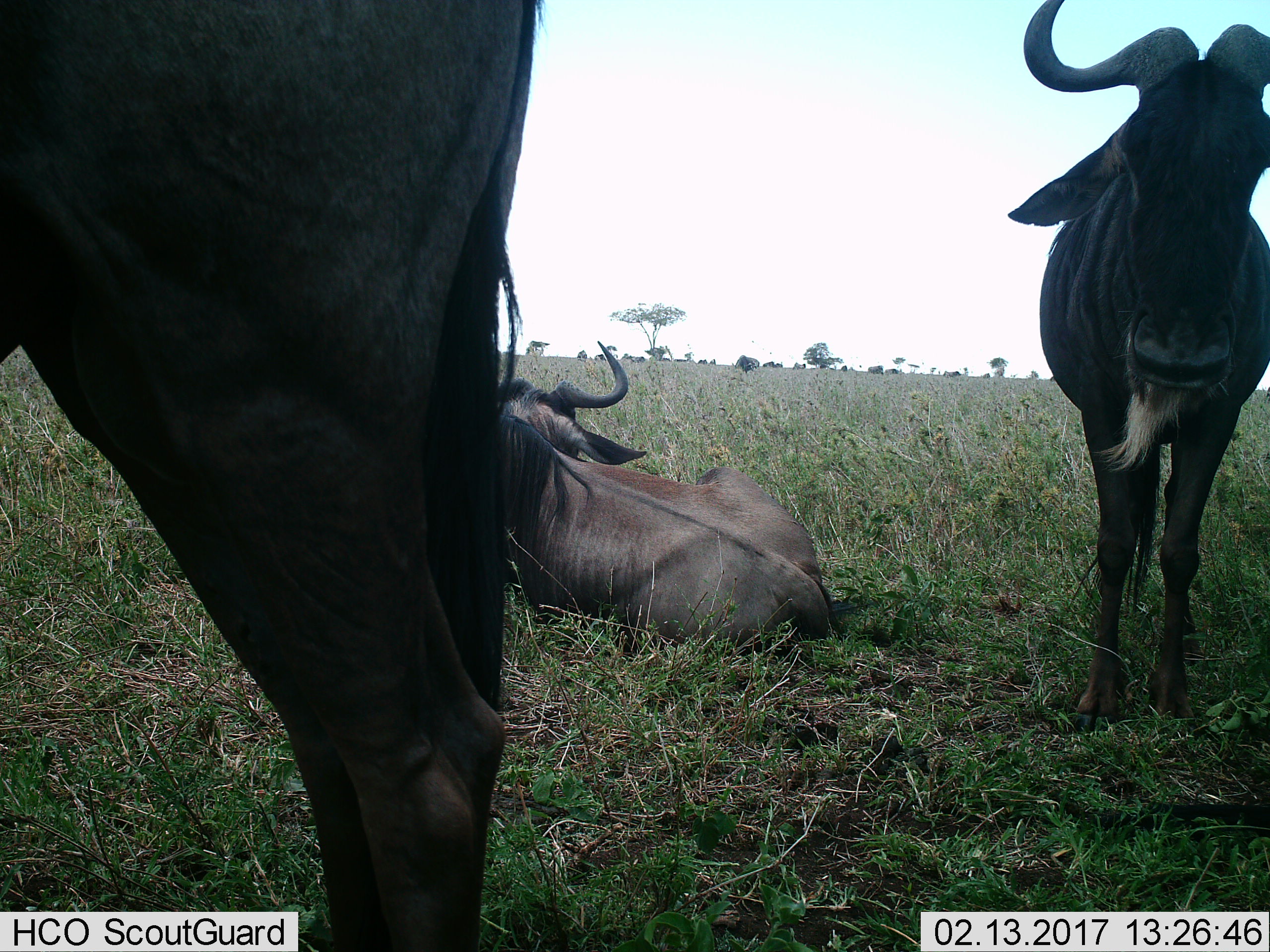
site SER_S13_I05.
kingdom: Animalia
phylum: Chordata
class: Mammalia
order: Artiodactyla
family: Bovidae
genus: Connochaetes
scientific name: Connochaetes taurinus taurinus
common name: blue wildebeest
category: wildebeestblue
Wildebeestblue (blue wildebeest) (Connochaetes taurinus taurinus), count 3. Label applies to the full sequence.